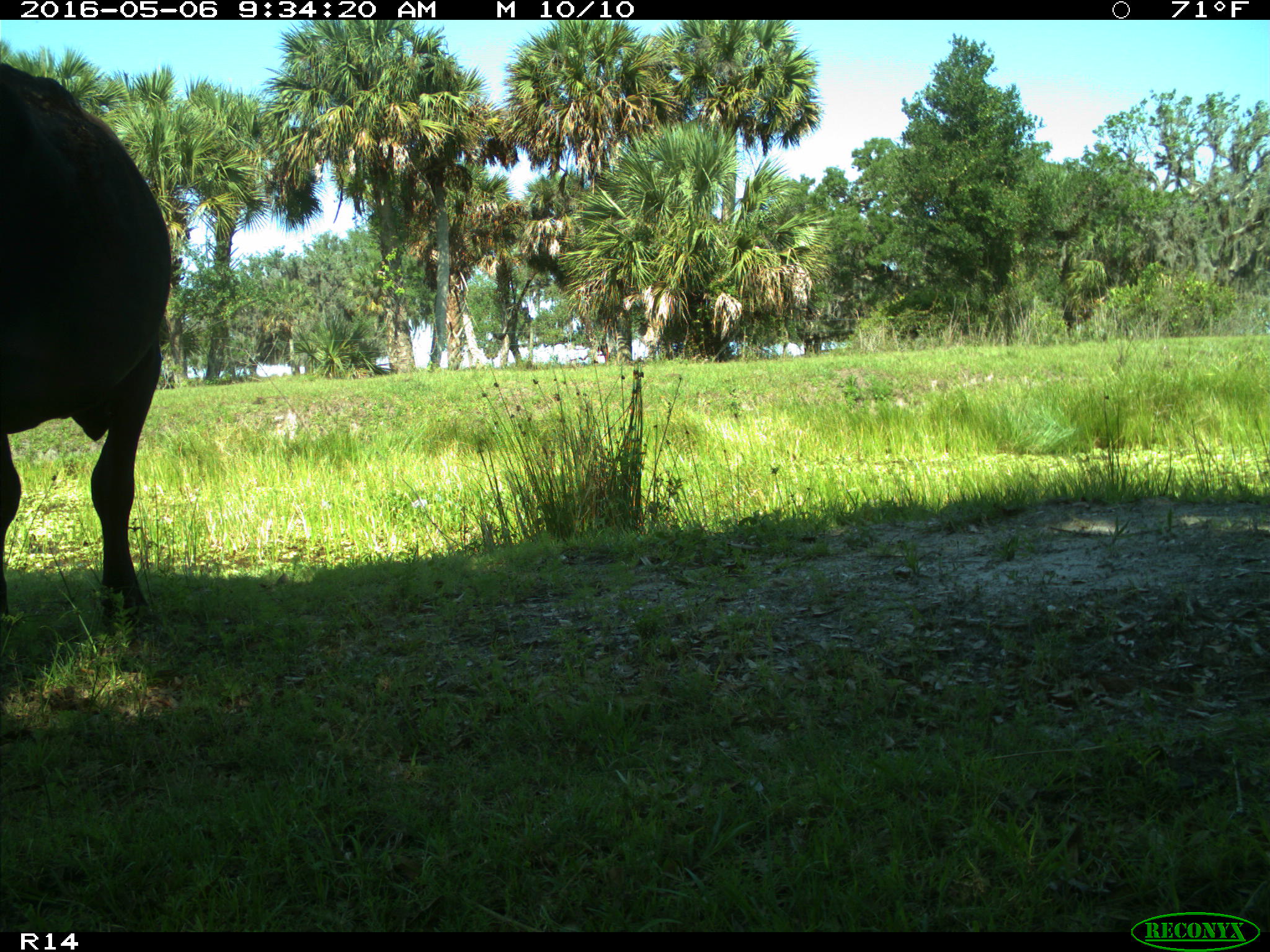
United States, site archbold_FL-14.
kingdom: Animalia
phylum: Chordata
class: Mammalia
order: Artiodactyla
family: Bovidae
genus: Bos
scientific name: Bos taurus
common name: domestic cow